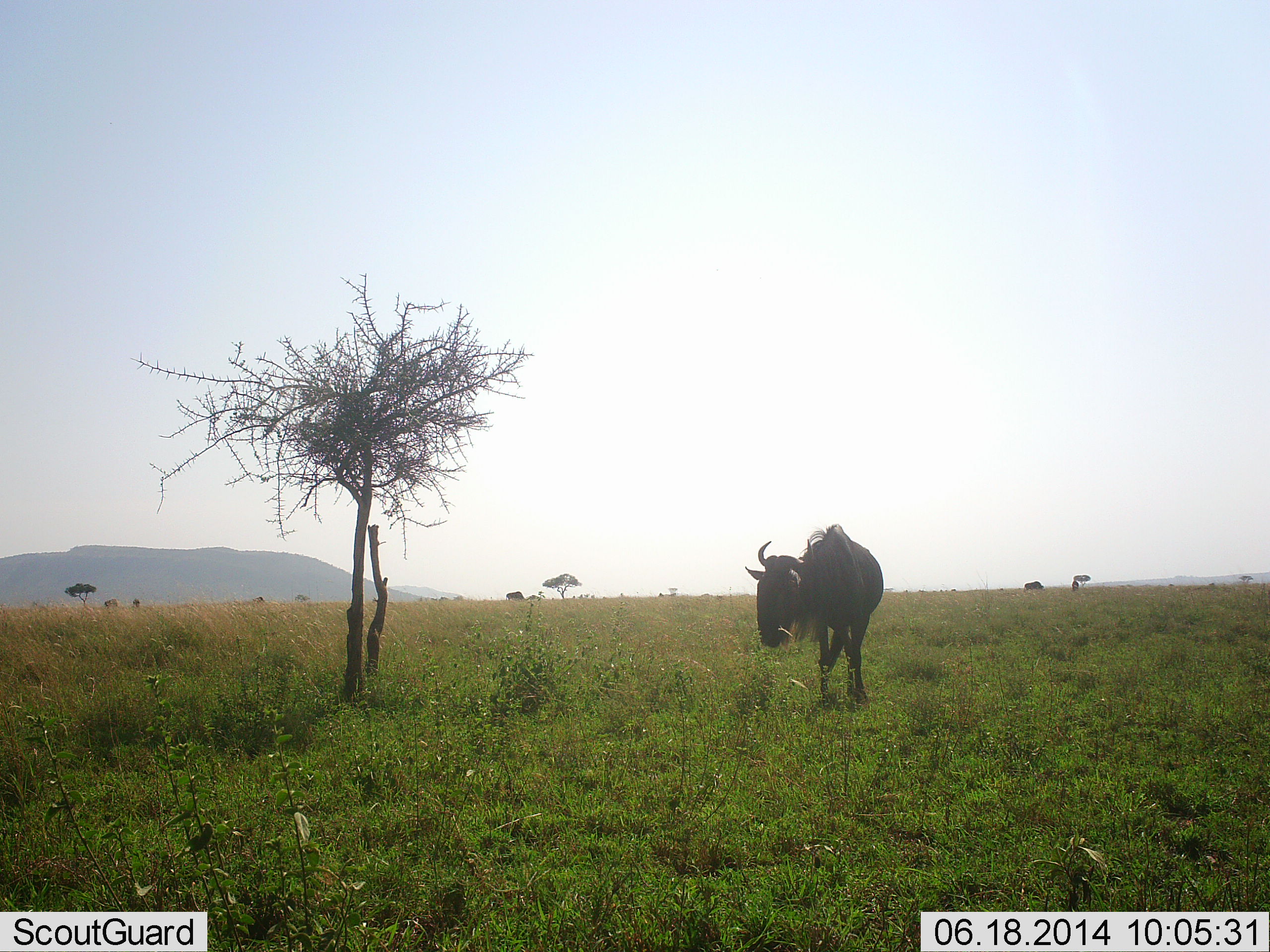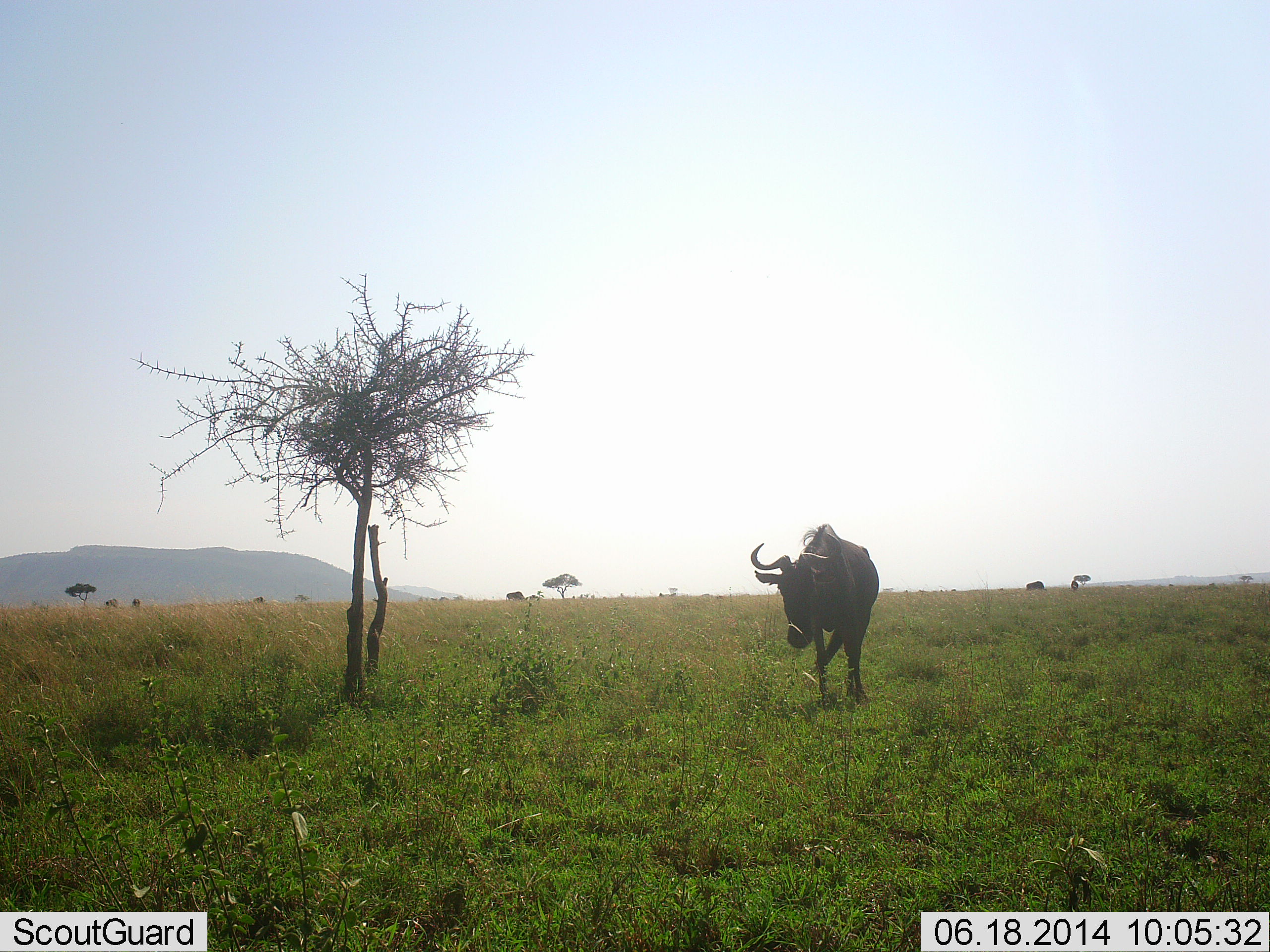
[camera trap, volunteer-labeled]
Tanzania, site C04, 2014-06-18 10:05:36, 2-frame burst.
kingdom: Animalia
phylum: Chordata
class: Mammalia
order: Artiodactyla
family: Bovidae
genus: Connochaetes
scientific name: Connochaetes taurinus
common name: blue wildebeest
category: wildebeest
Wildebeest (blue wildebeest) (Connochaetes taurinus), count 1. Behavior (volunteer vote fractions): standing 80%, resting 0%, moving 20%, interacting 0%. Young present (vote fraction): 0%. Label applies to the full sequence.